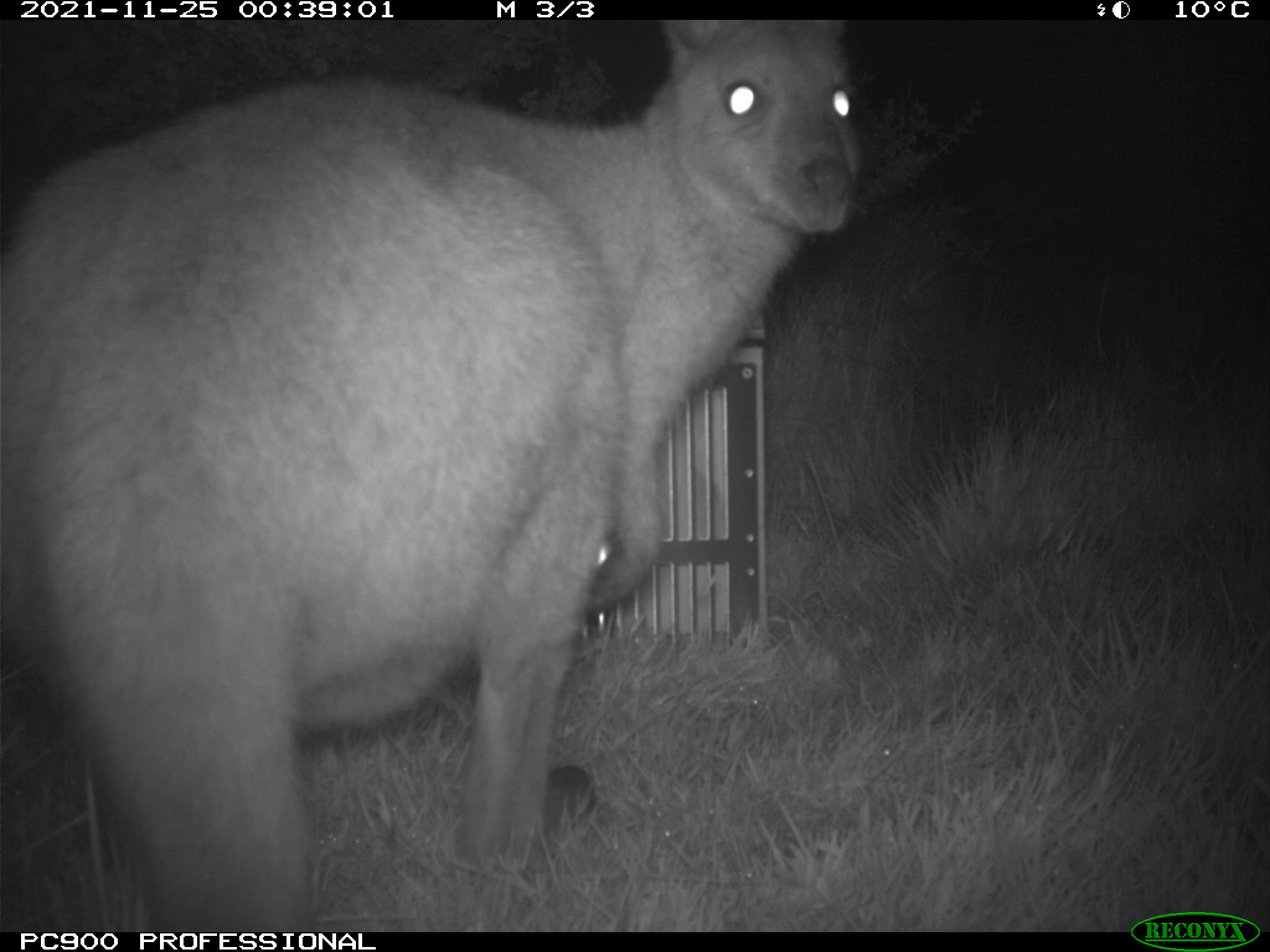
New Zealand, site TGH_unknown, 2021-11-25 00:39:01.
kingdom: Animalia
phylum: Chordata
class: Mammalia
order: Diprotodontia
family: Macropodidae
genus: Notamacropus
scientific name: Notamacropus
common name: wallaby